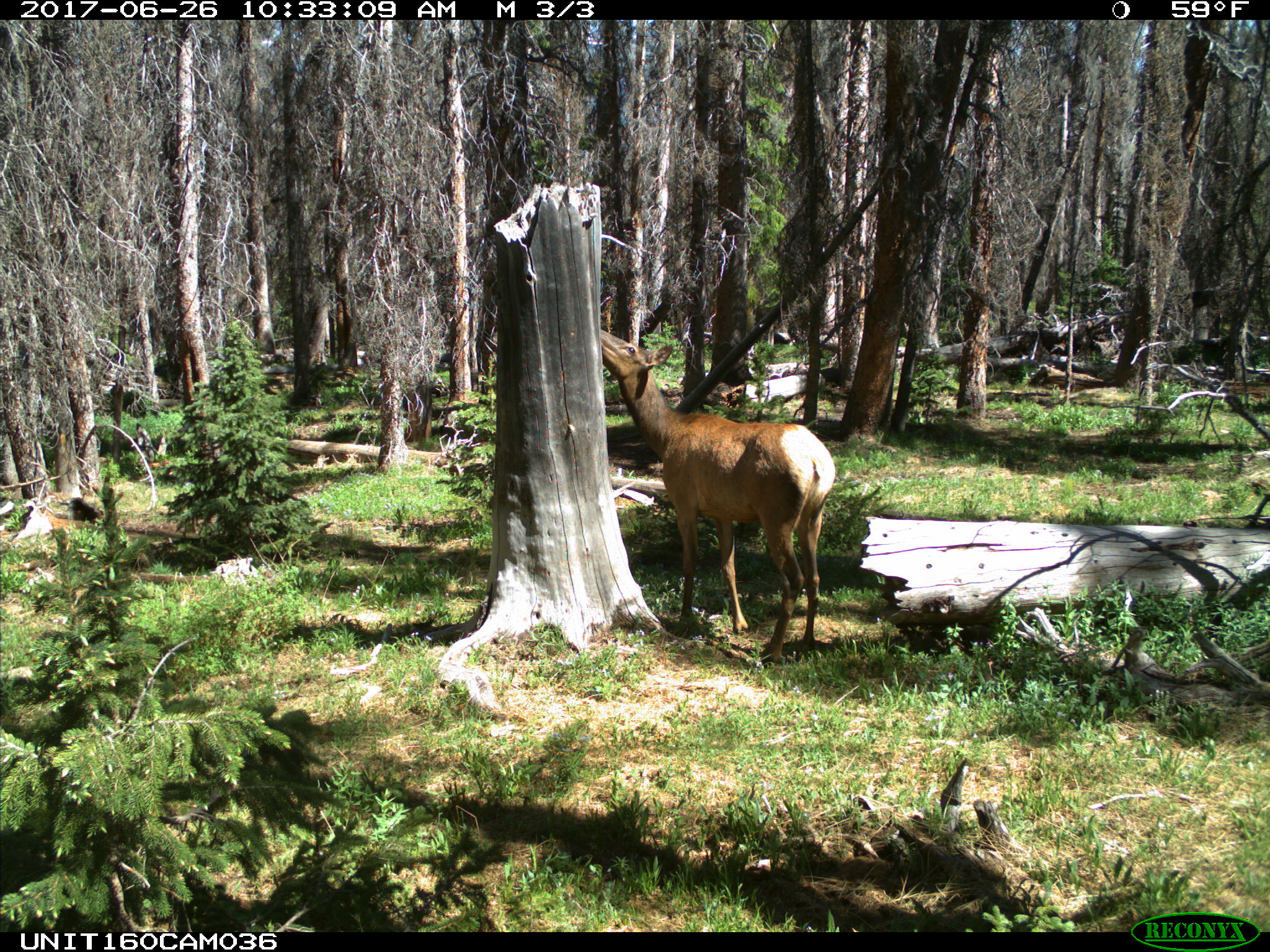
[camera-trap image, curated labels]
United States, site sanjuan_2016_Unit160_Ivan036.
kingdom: Animalia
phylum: Chordata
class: Mammalia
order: Artiodactyla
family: Cervidae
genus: Cervus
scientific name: Cervus elaphus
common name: red deer